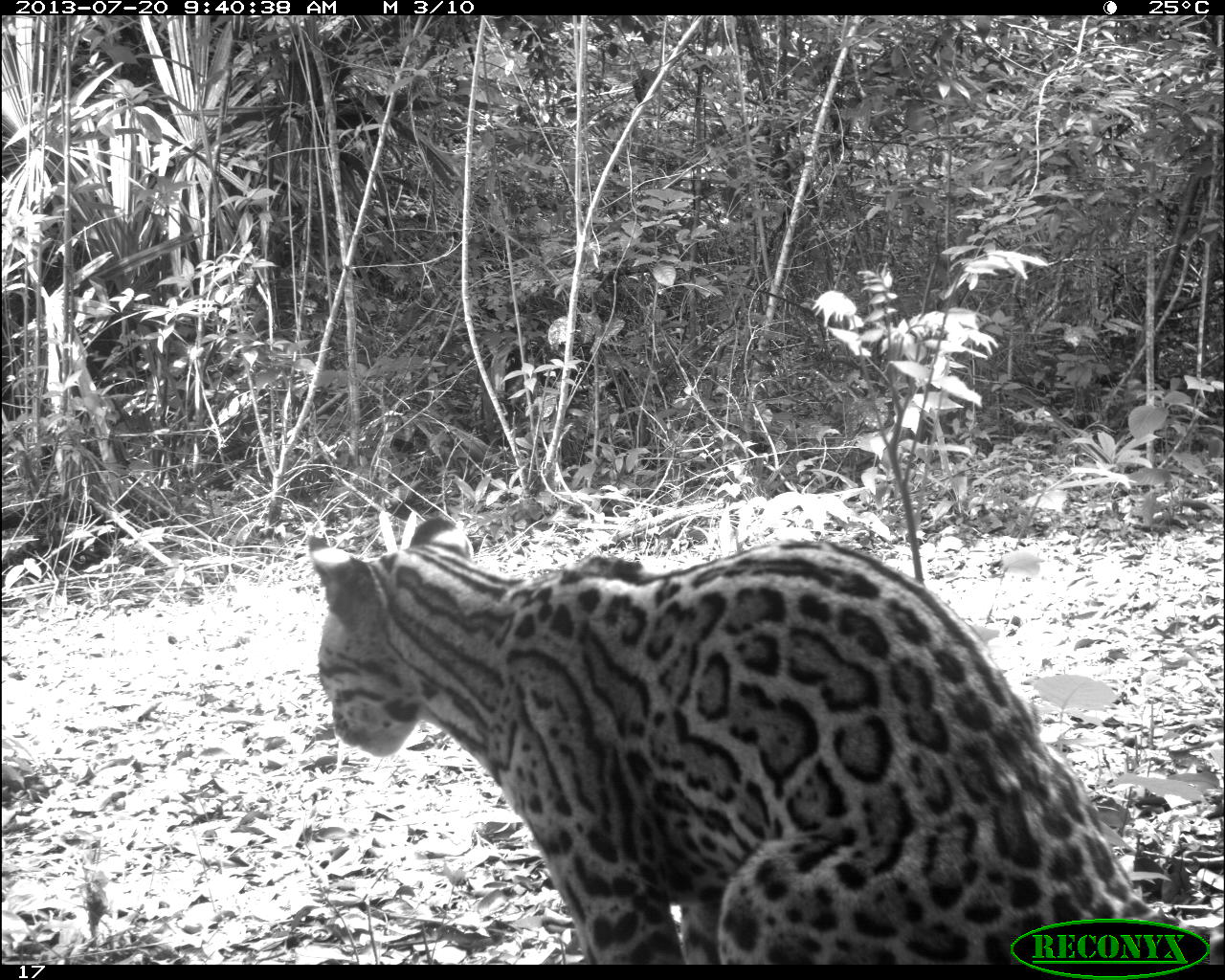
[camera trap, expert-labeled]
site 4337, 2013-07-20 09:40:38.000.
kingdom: Animalia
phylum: Chordata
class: Mammalia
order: Carnivora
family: Felidae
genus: Leopardus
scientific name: Leopardus pardalis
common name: ocelot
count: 1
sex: female